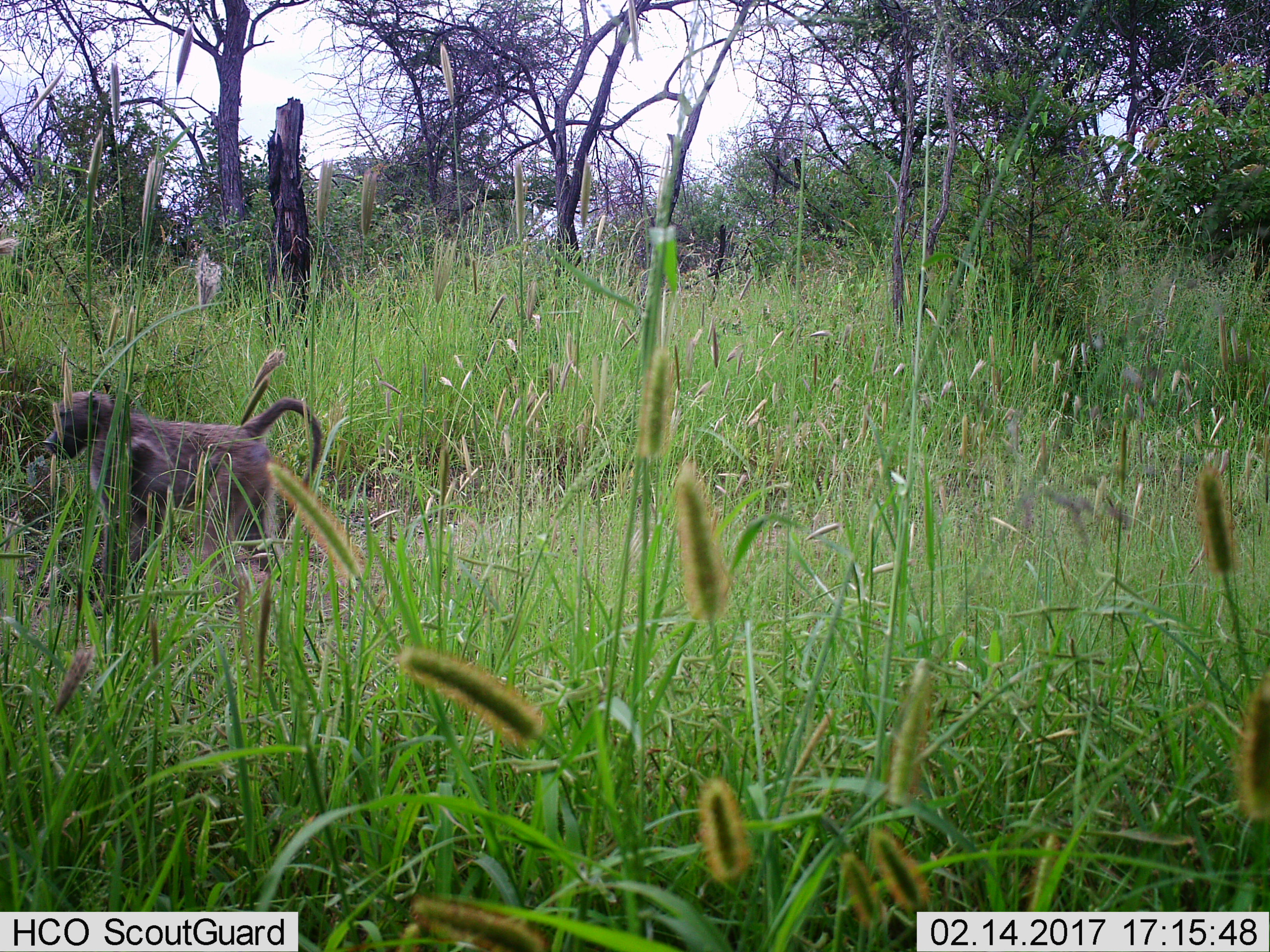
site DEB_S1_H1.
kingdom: Animalia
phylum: Chordata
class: Mammalia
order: Primates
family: Cercopithecidae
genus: Papio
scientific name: Papio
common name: baboon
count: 1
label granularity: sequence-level